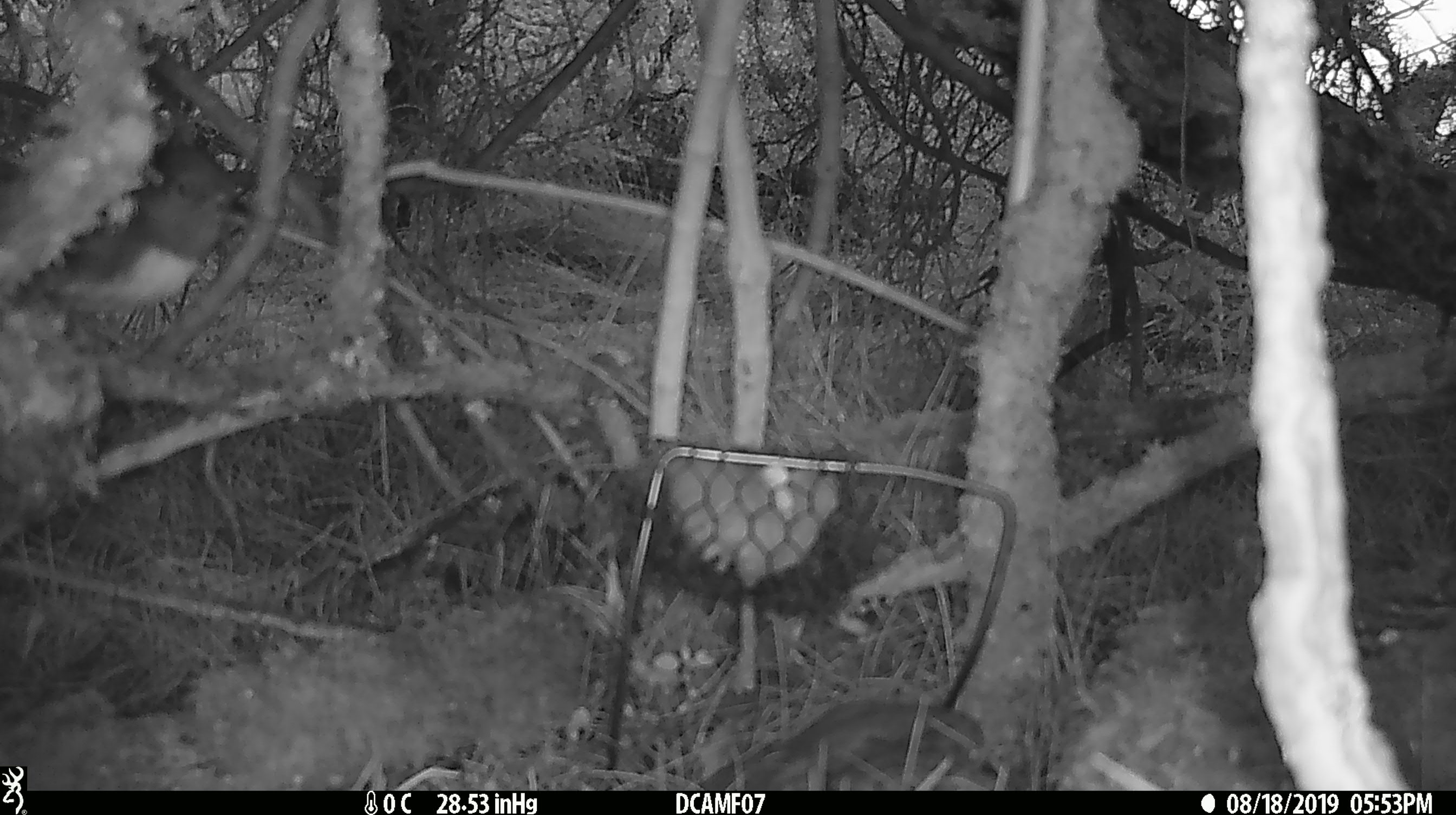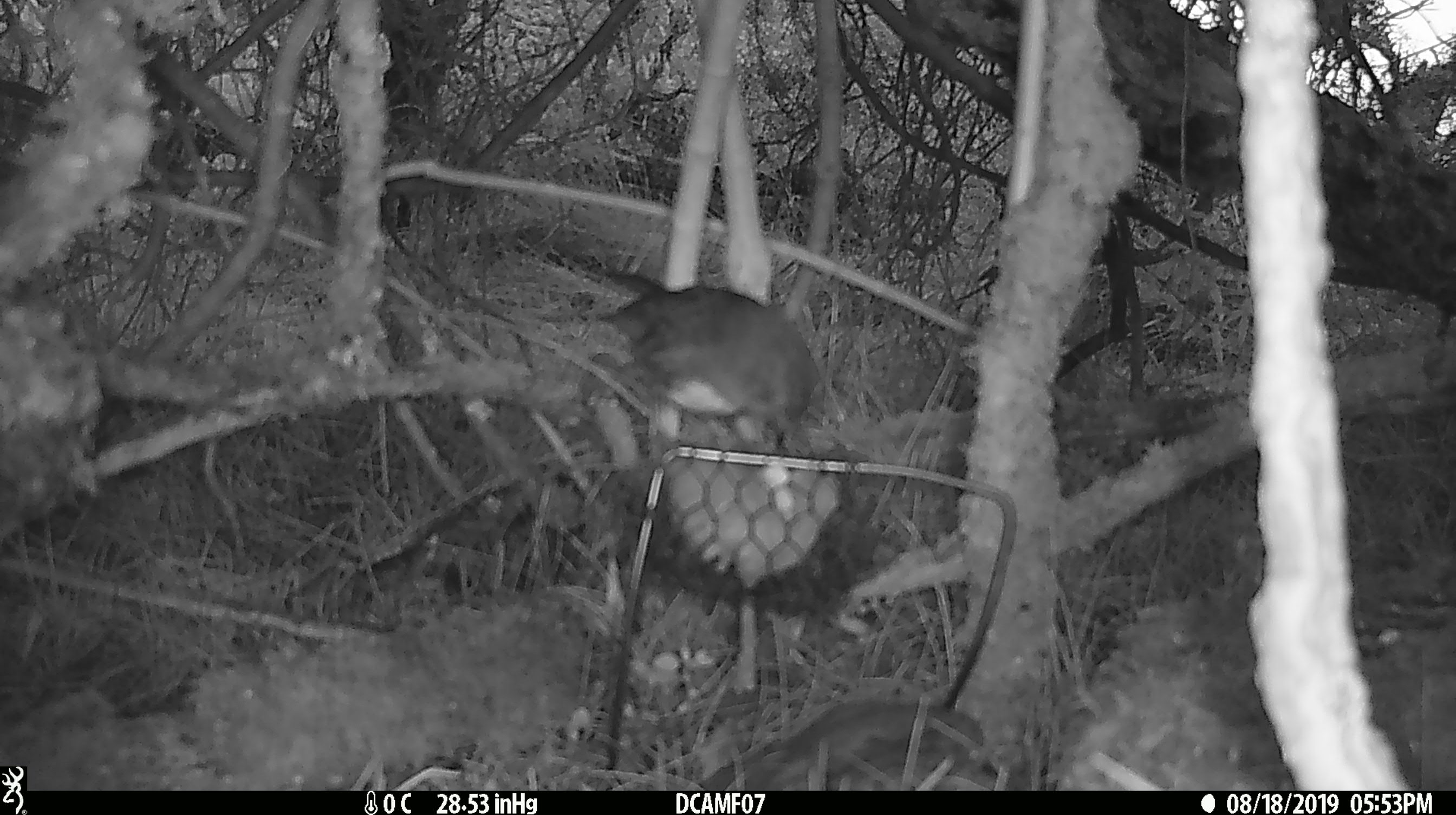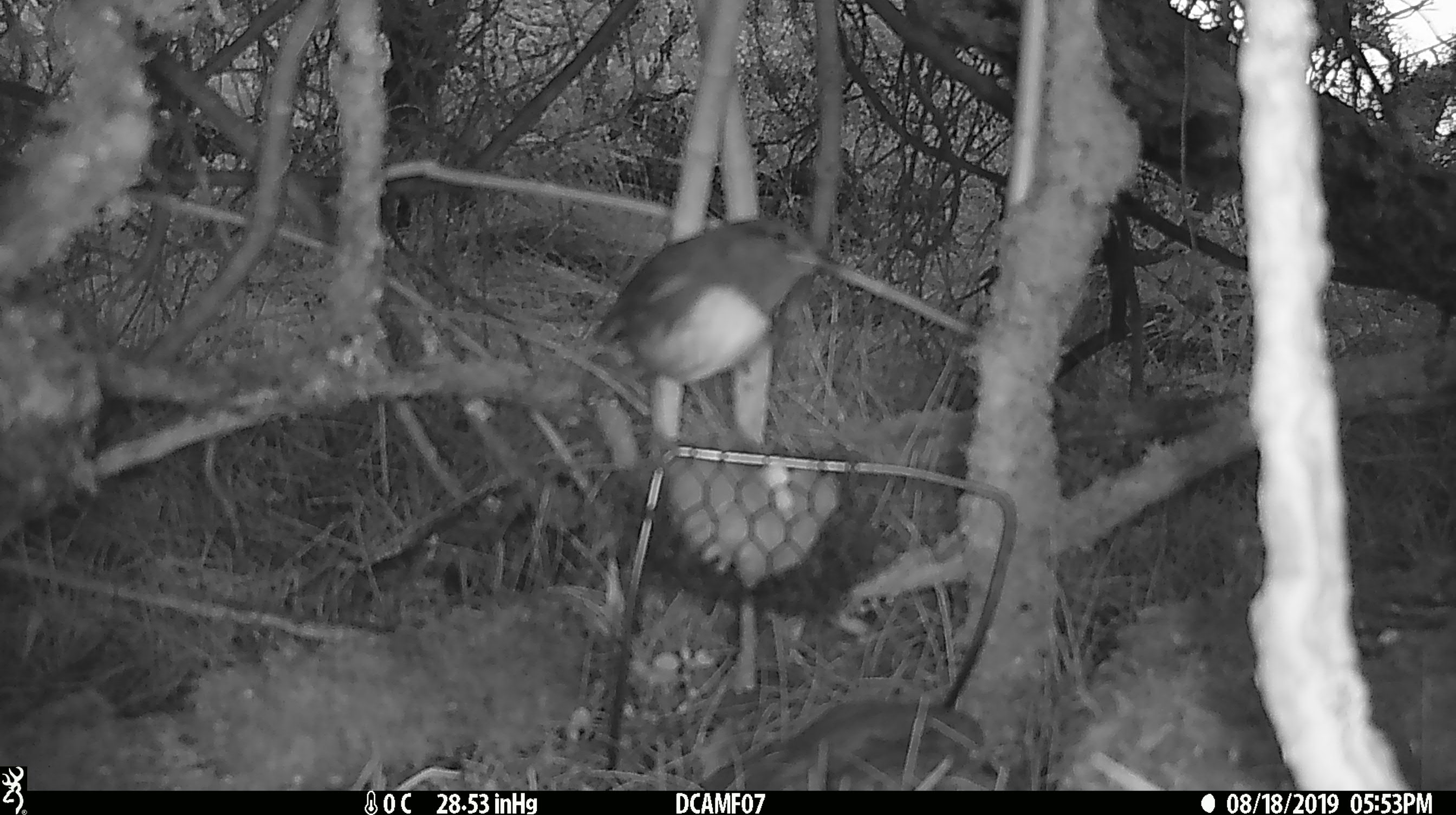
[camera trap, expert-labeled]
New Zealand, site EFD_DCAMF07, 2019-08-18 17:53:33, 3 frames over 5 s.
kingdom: Animalia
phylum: Chordata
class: Aves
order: Passeriformes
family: Petroicidae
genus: Petroica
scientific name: Petroica australis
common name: new zealand robin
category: robin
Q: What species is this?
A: Robin (new zealand robin) (Petroica australis).